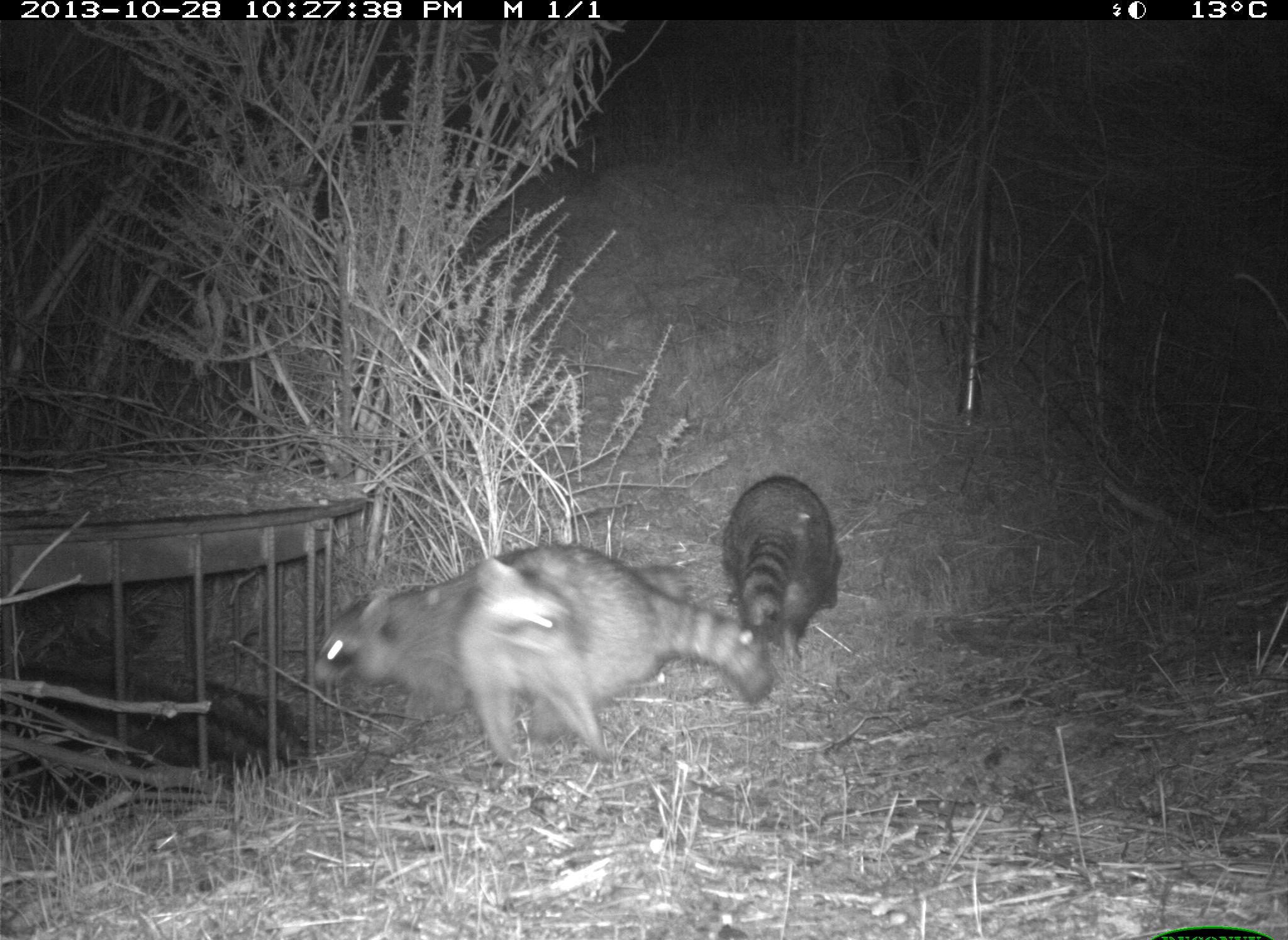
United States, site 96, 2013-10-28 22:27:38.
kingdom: Animalia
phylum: Chordata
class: Mammalia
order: Carnivora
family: Procyonidae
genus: Procyon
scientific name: Procyon lotor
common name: raccoon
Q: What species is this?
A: Raccoon (Procyon lotor).